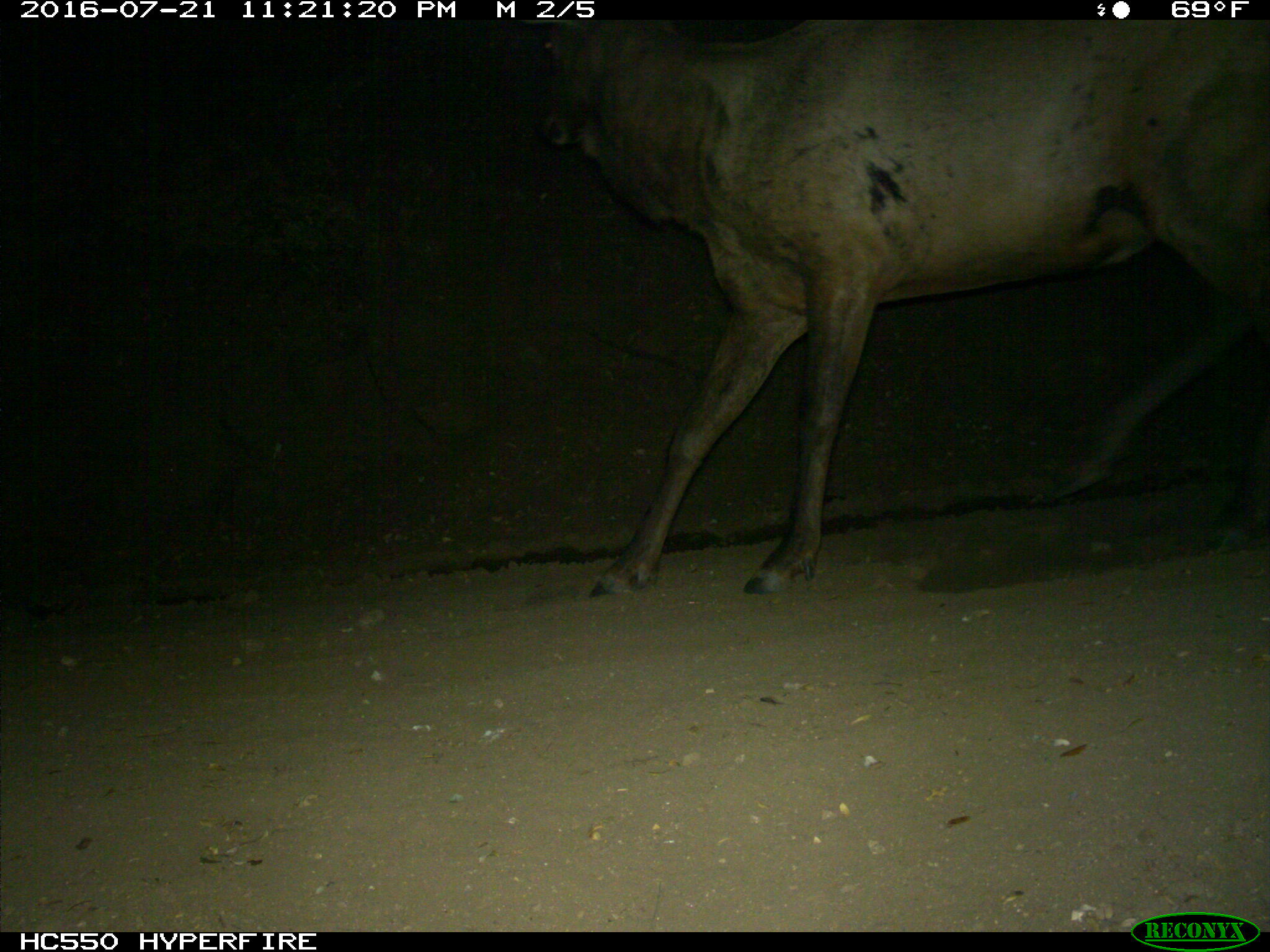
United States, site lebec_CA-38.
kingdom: Animalia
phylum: Chordata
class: Mammalia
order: Artiodactyla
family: Cervidae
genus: Cervus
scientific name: Cervus canadensis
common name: elk